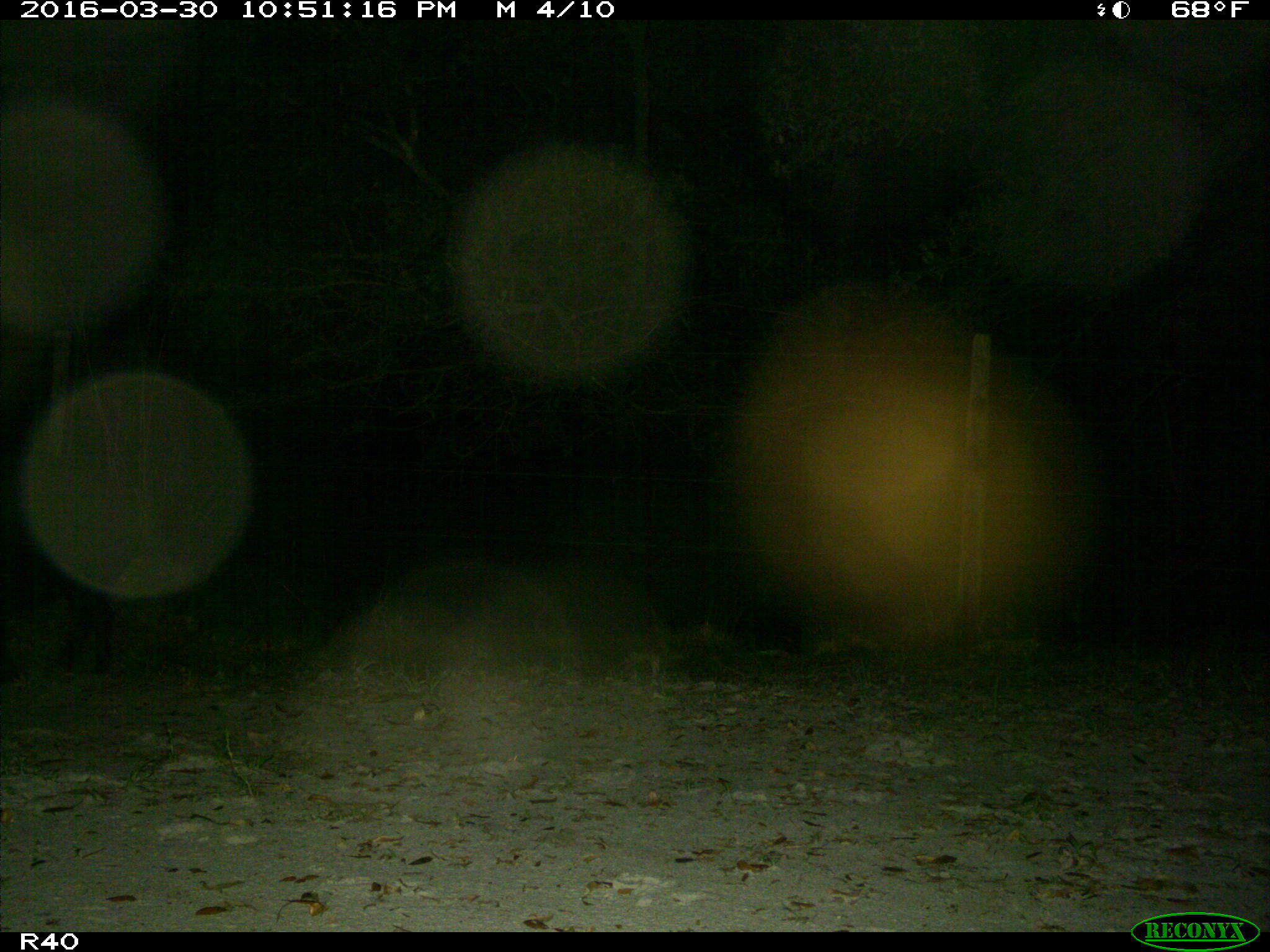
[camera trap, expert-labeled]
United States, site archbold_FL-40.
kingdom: Animalia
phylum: Chordata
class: Mammalia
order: Artiodactyla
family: Suidae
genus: Sus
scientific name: Sus scrofa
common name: wild boar